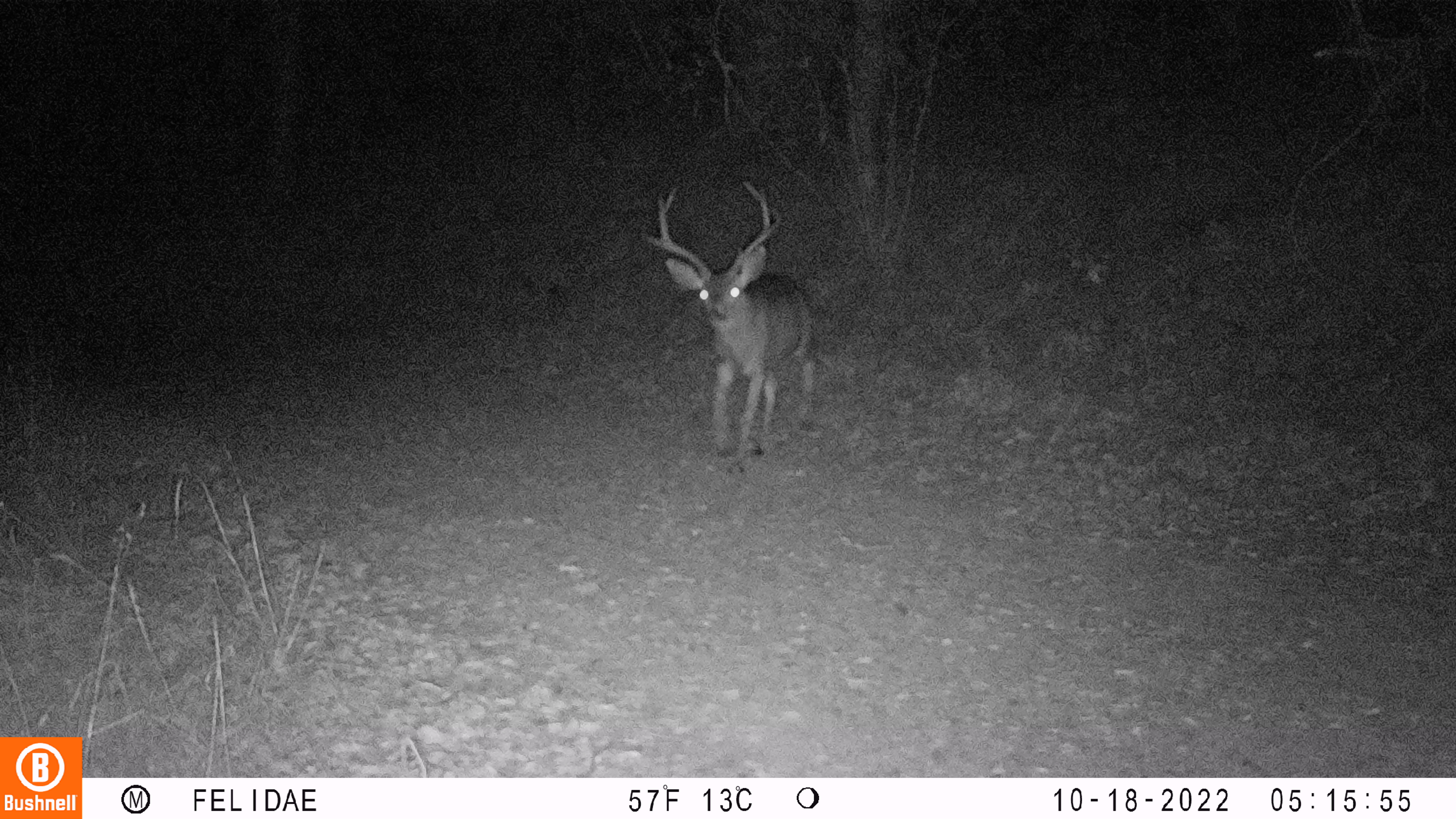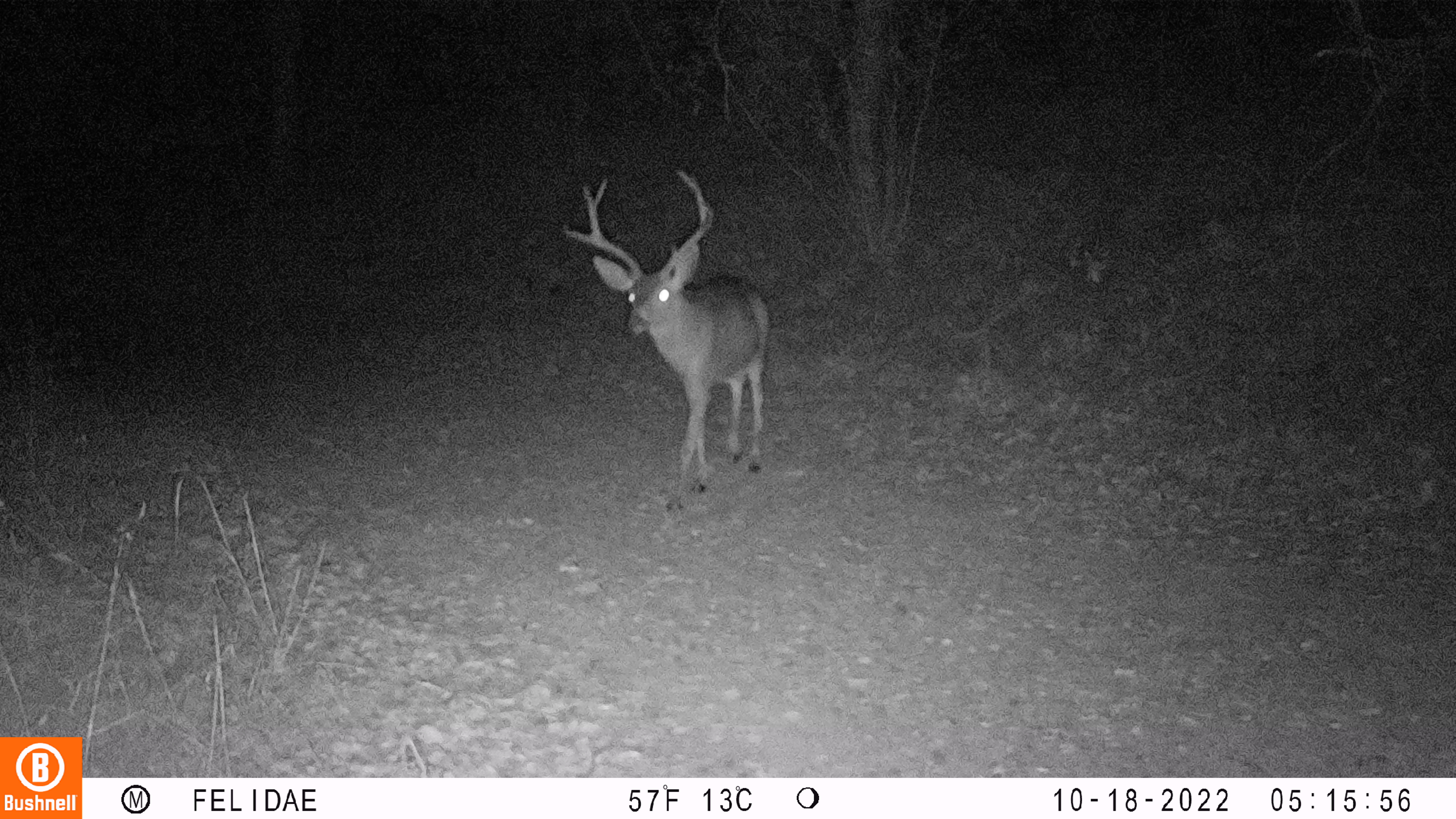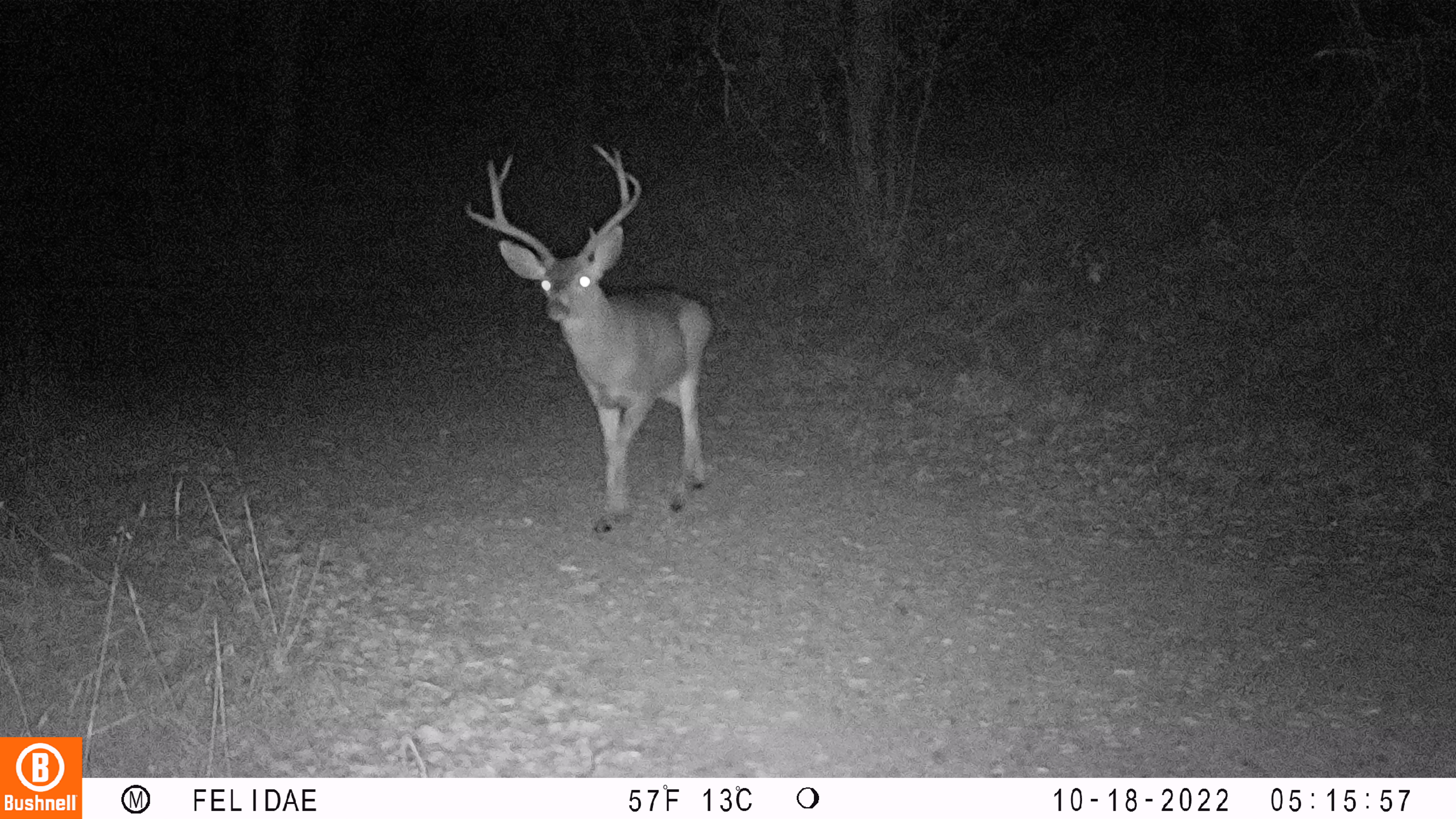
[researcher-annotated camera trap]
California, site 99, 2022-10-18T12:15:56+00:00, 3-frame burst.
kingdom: Animalia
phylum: Chordata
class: Mammalia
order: Artiodactyla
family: Cervidae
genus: Odocoileus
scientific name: Odocoileus hemionus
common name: mule deer